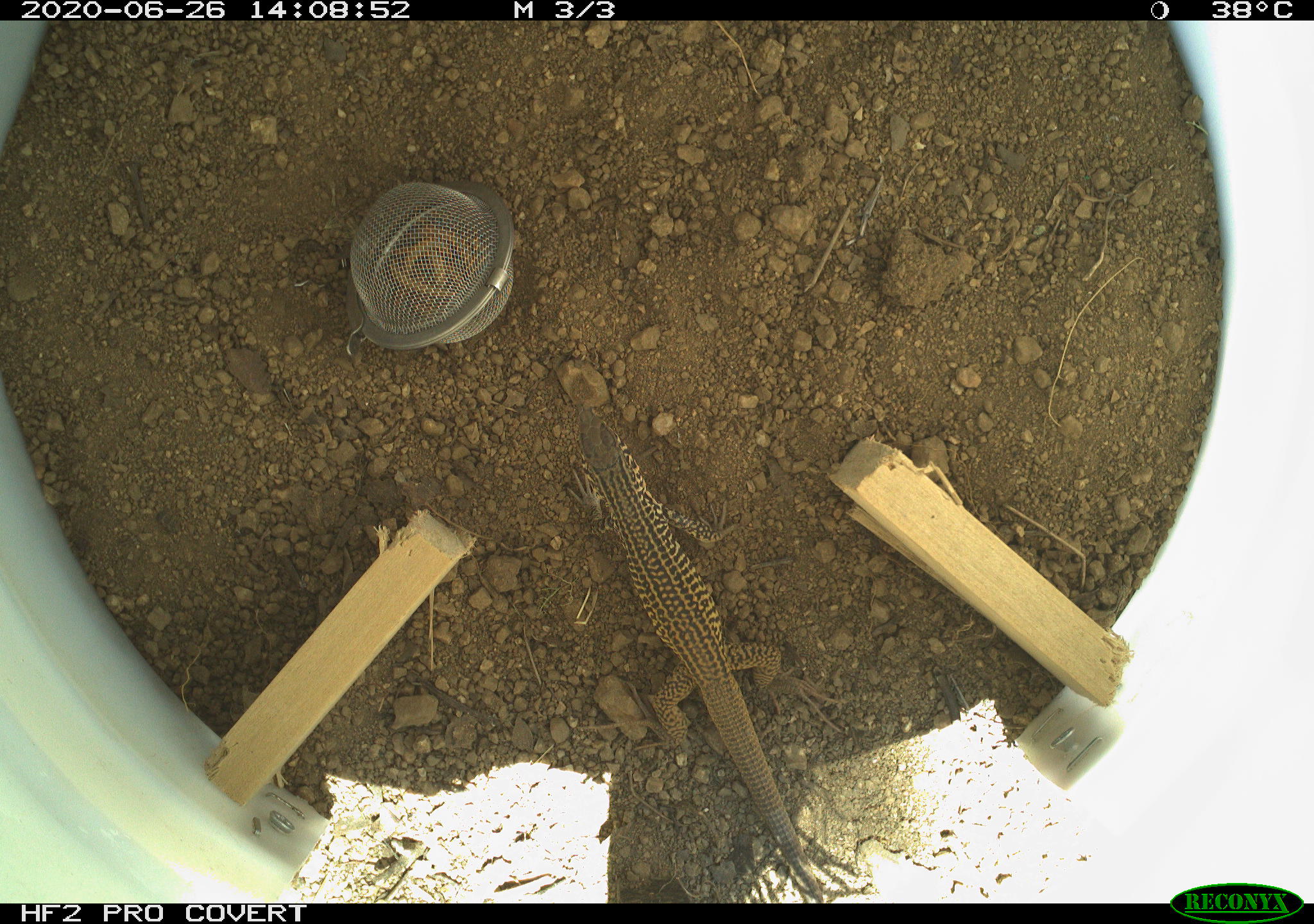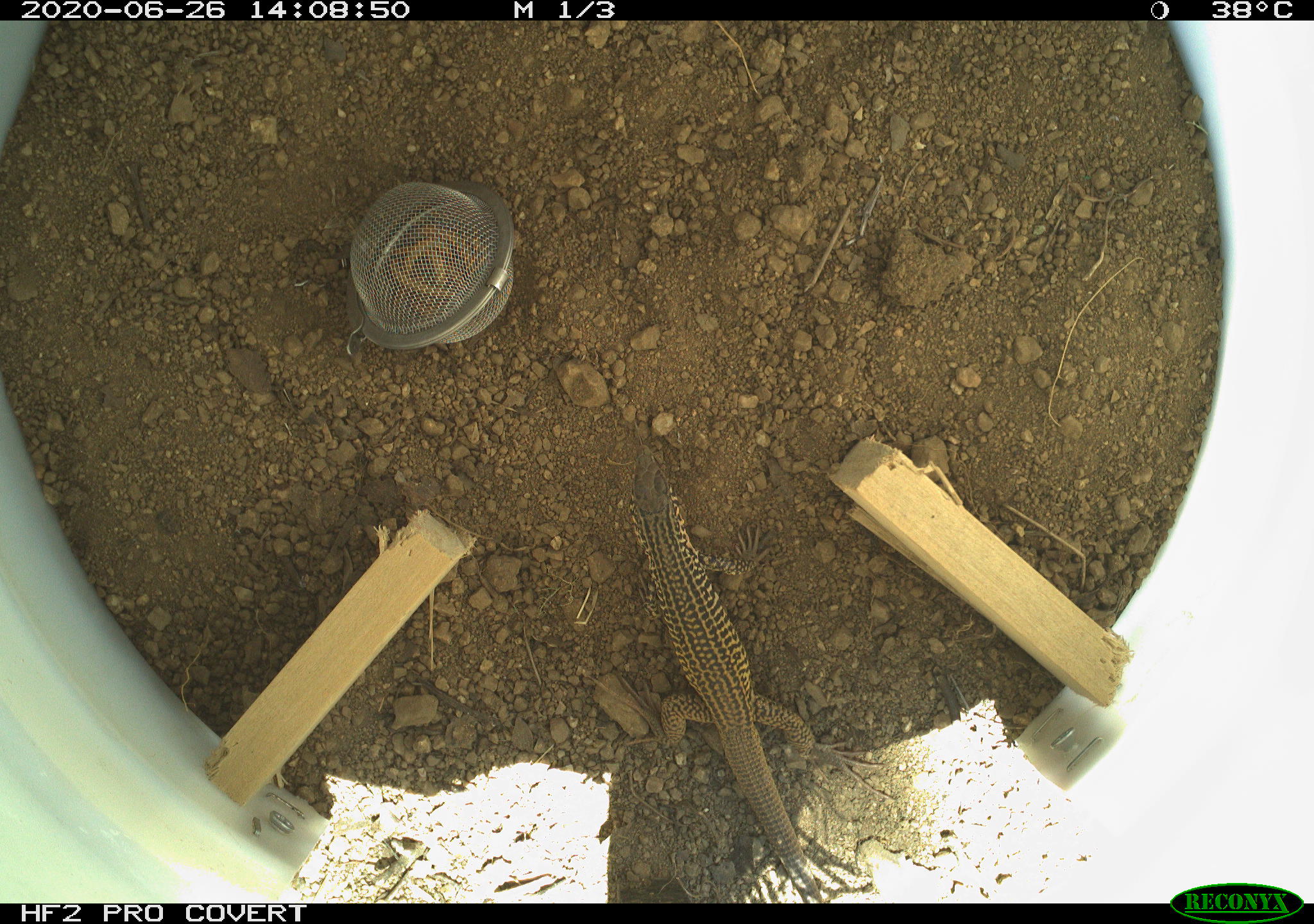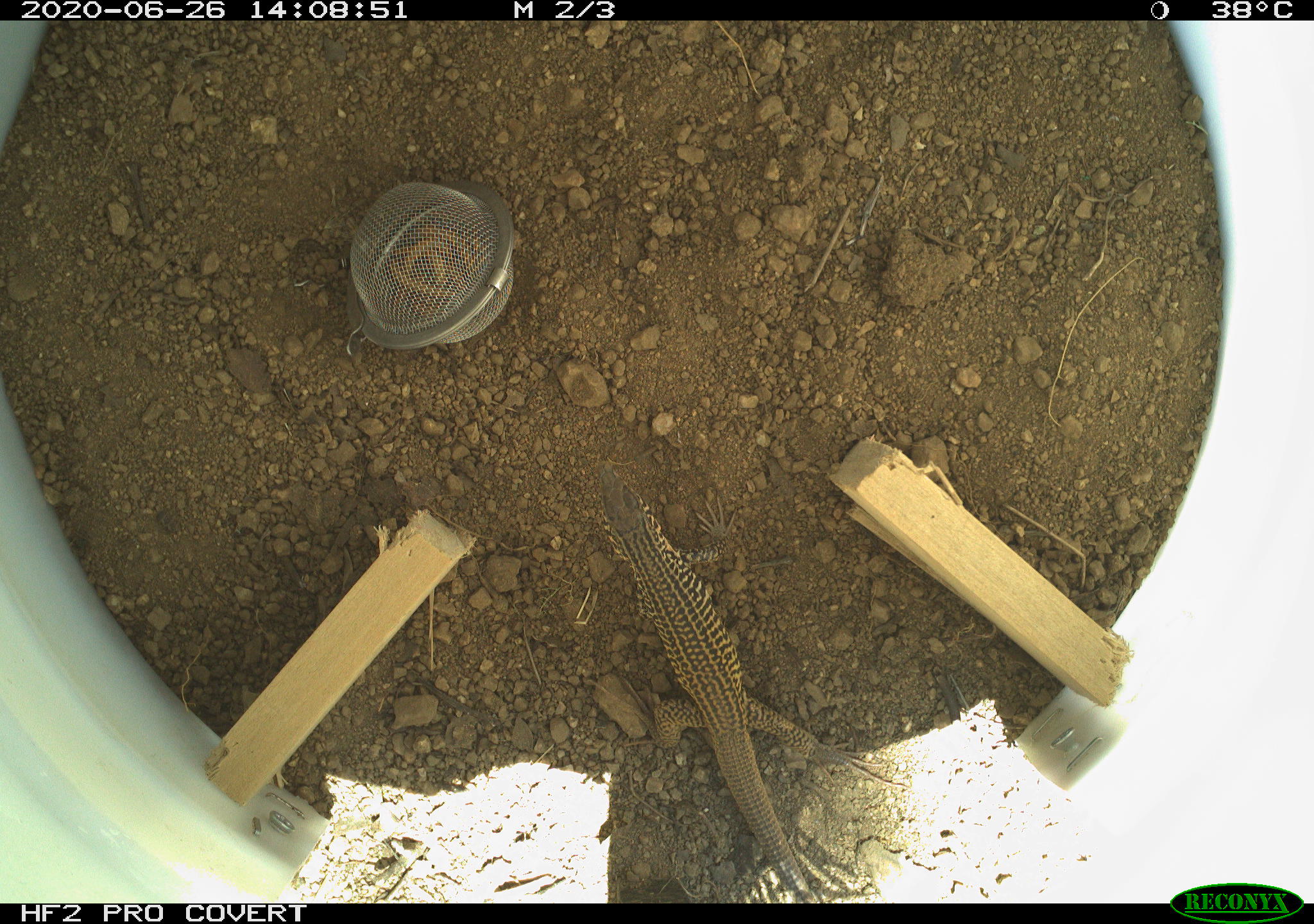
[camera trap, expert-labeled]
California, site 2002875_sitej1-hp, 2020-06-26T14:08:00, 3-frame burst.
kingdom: Animalia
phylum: Chordata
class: Reptilia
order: Squamata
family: Teiidae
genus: Aspidoscelis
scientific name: Aspidoscelis tigris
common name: western whiptail